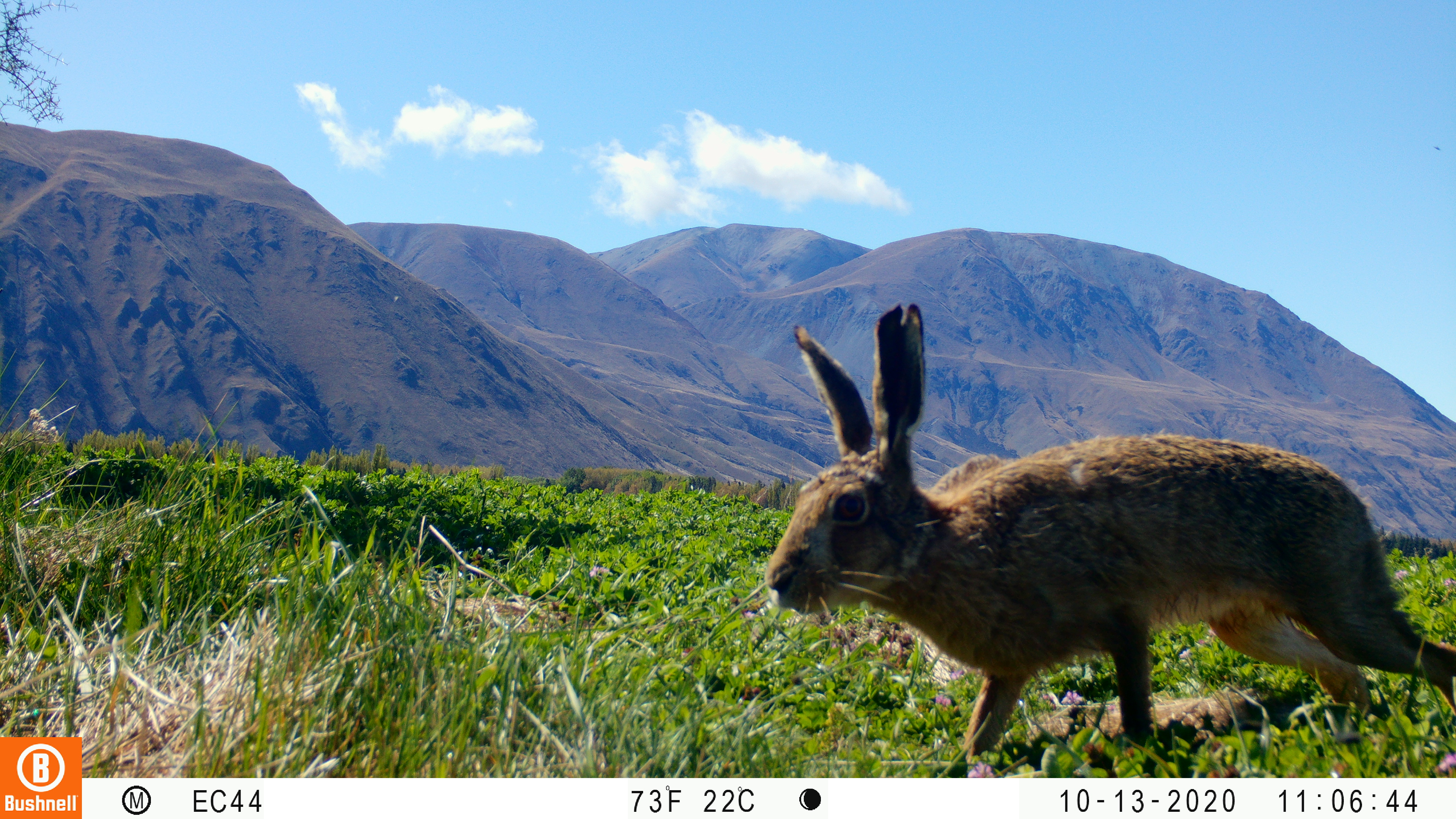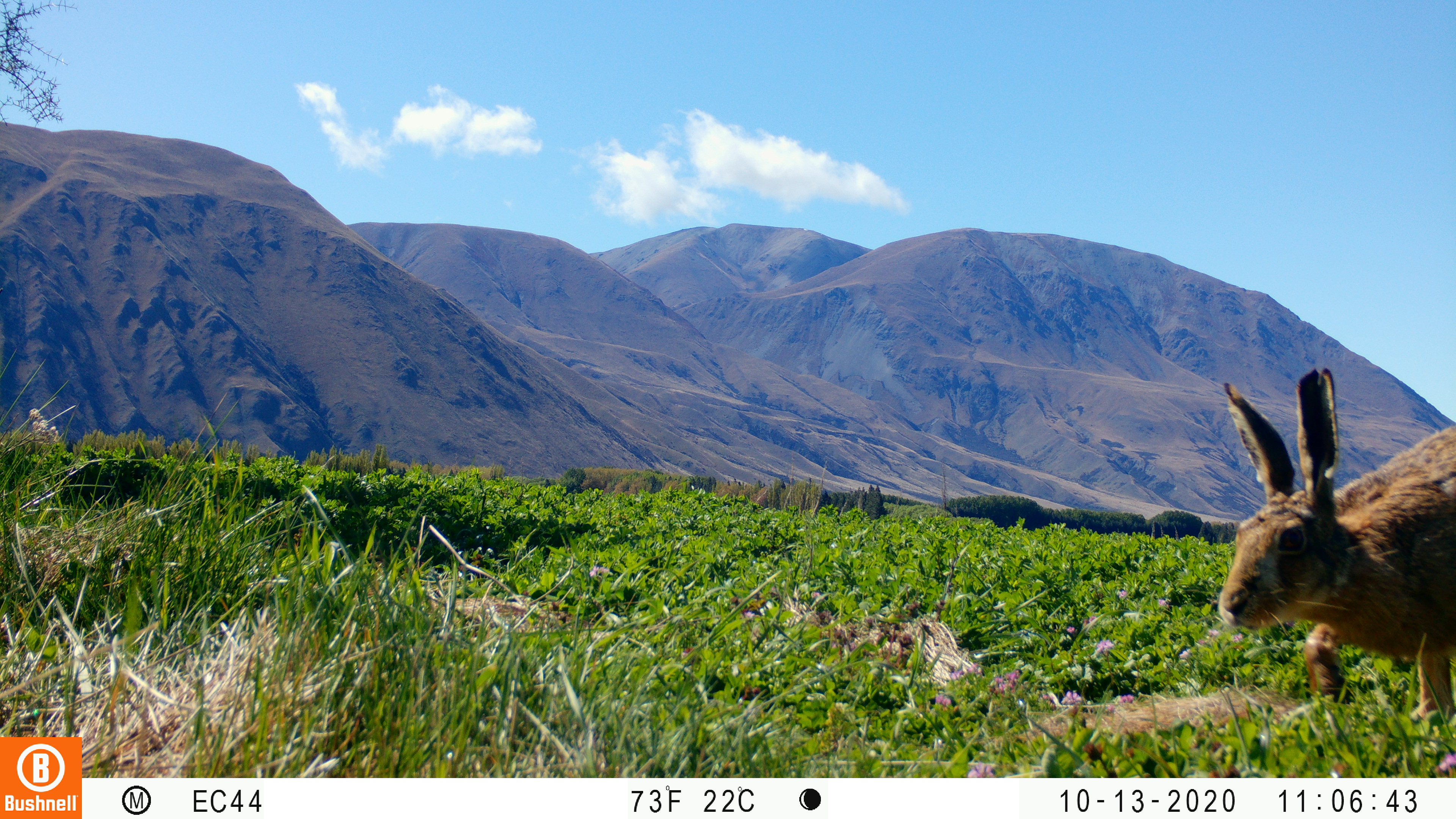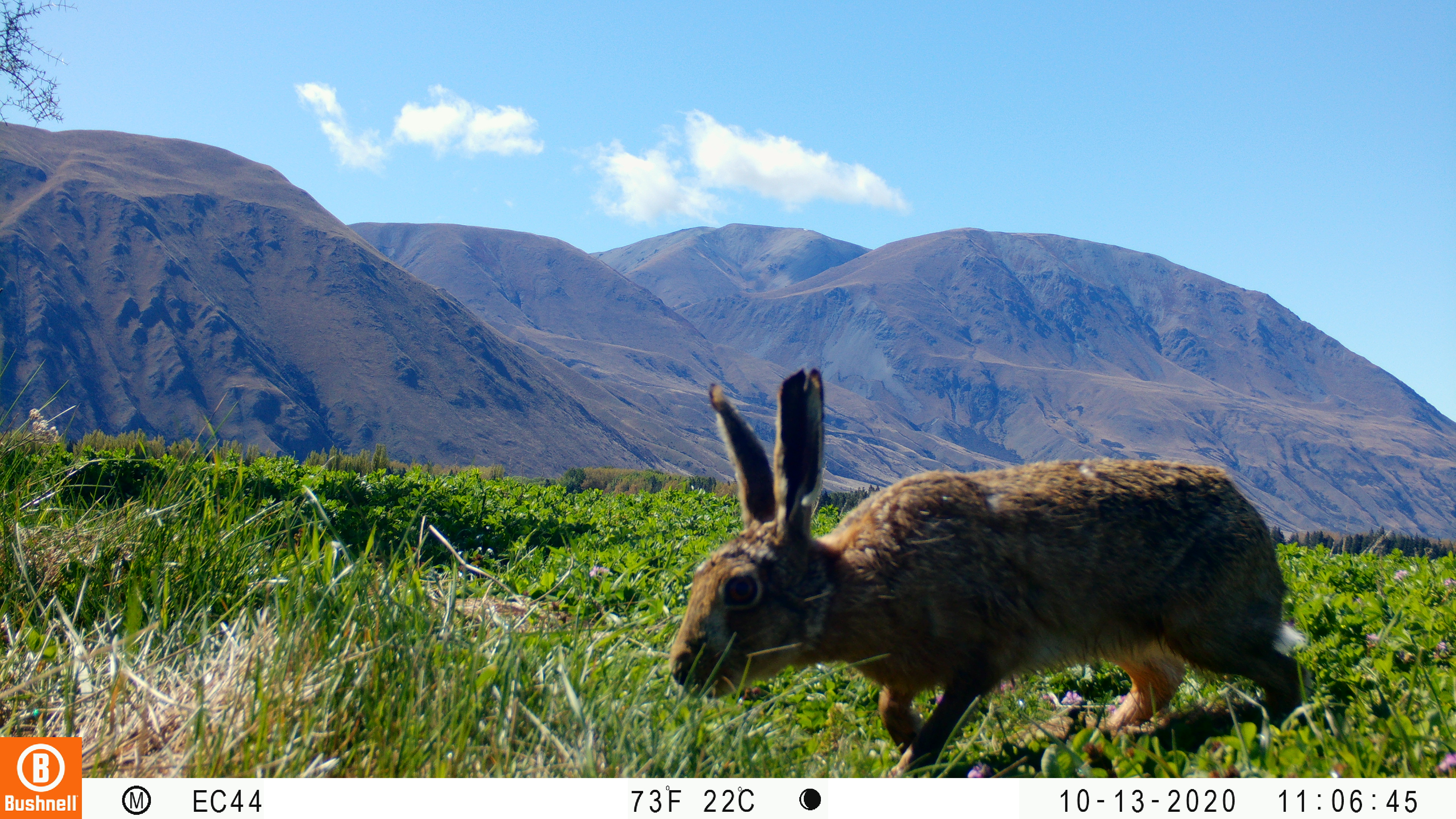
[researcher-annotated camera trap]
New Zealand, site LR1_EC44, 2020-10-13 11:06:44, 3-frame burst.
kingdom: Animalia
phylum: Chordata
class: Mammalia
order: Lagomorpha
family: Leporidae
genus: Lepus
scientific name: Lepus europaeus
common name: brown hare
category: hare